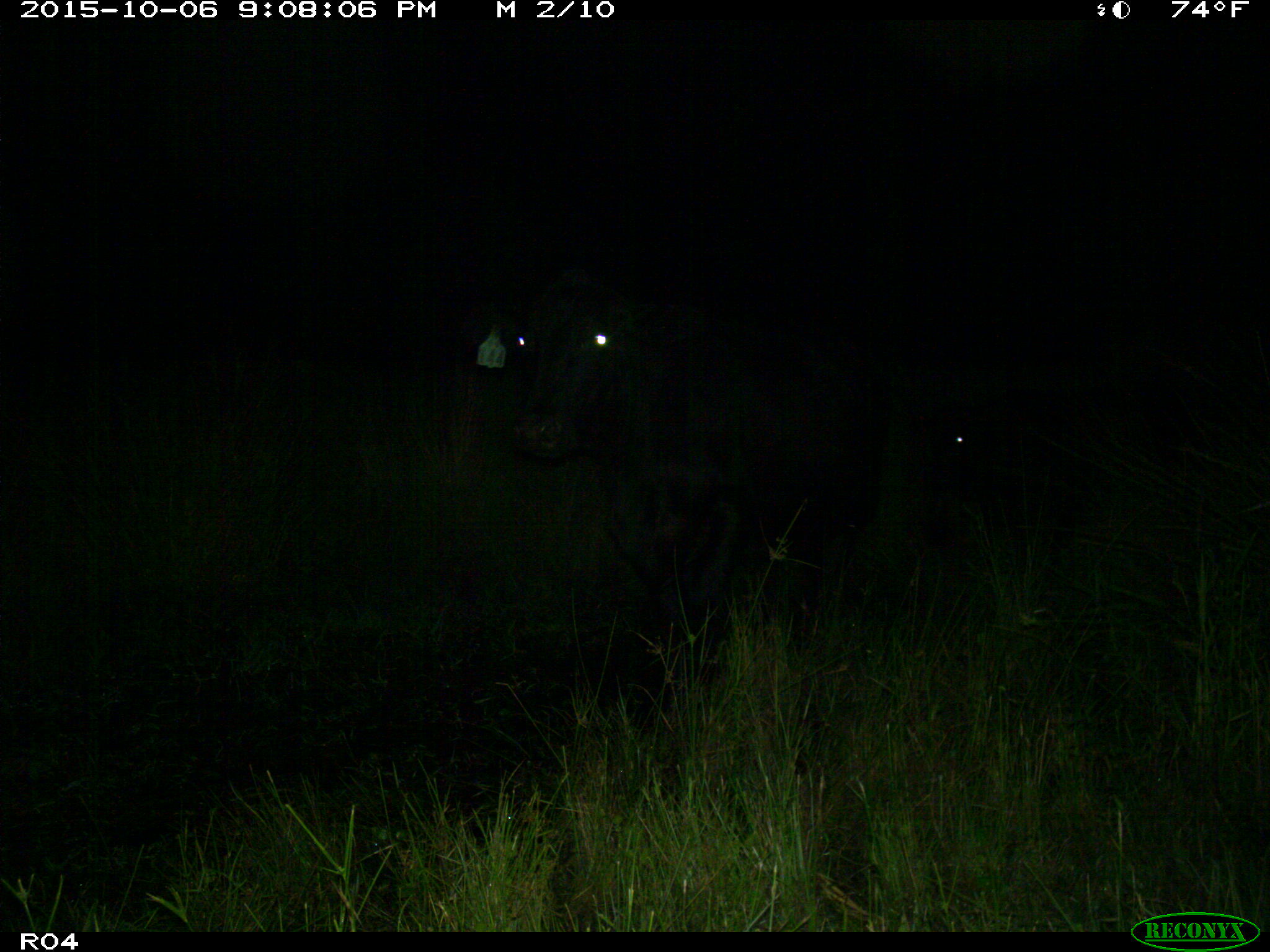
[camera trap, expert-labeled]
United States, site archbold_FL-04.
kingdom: Animalia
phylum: Chordata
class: Mammalia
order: Artiodactyla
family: Bovidae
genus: Bos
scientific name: Bos taurus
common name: domestic cow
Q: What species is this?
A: Bos taurus (domestic cow).